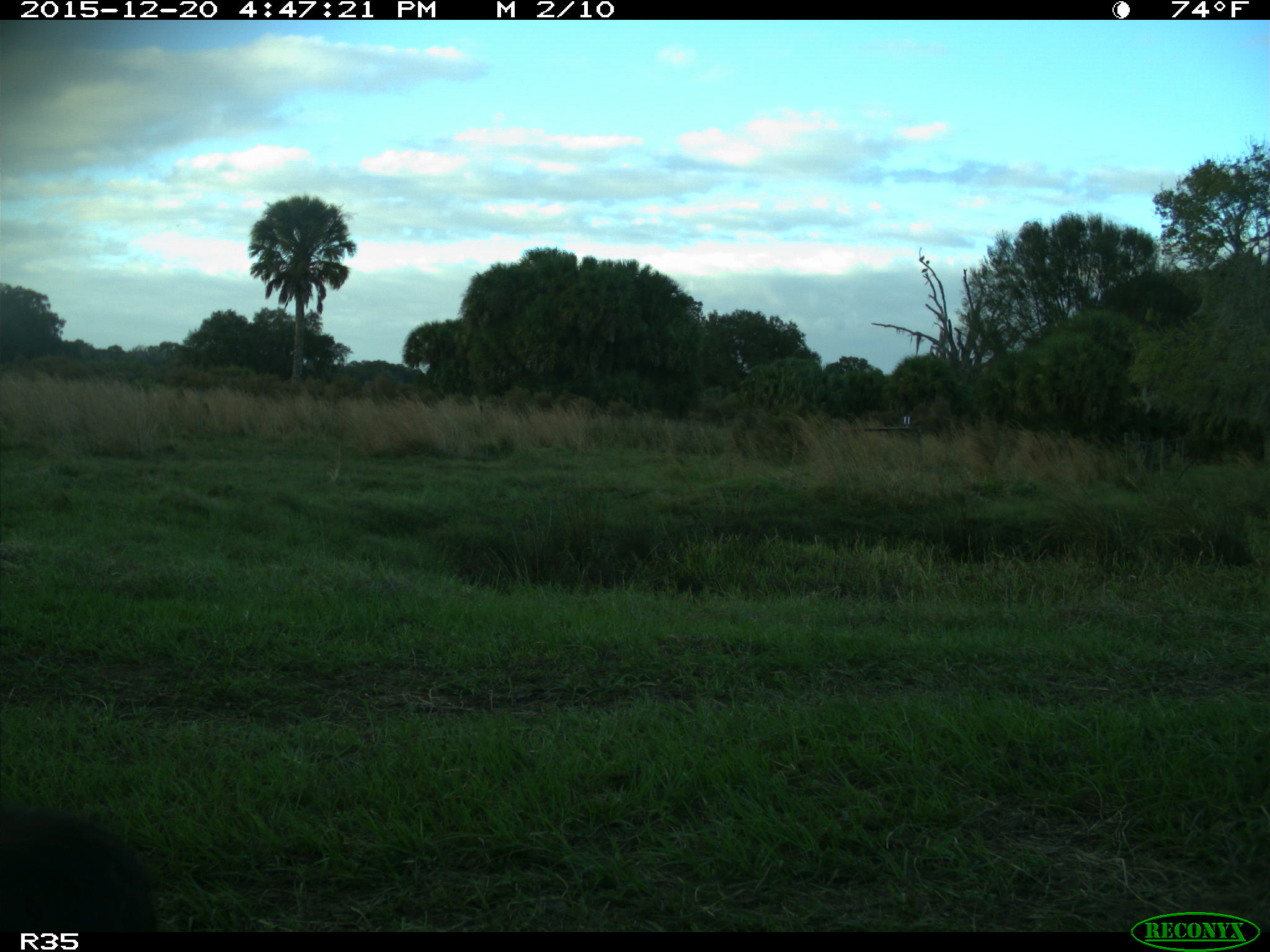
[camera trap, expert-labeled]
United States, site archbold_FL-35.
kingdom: Animalia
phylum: Chordata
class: Mammalia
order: Artiodactyla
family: Bovidae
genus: Bos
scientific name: Bos taurus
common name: domestic cow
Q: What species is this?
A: Bos taurus (domestic cow).